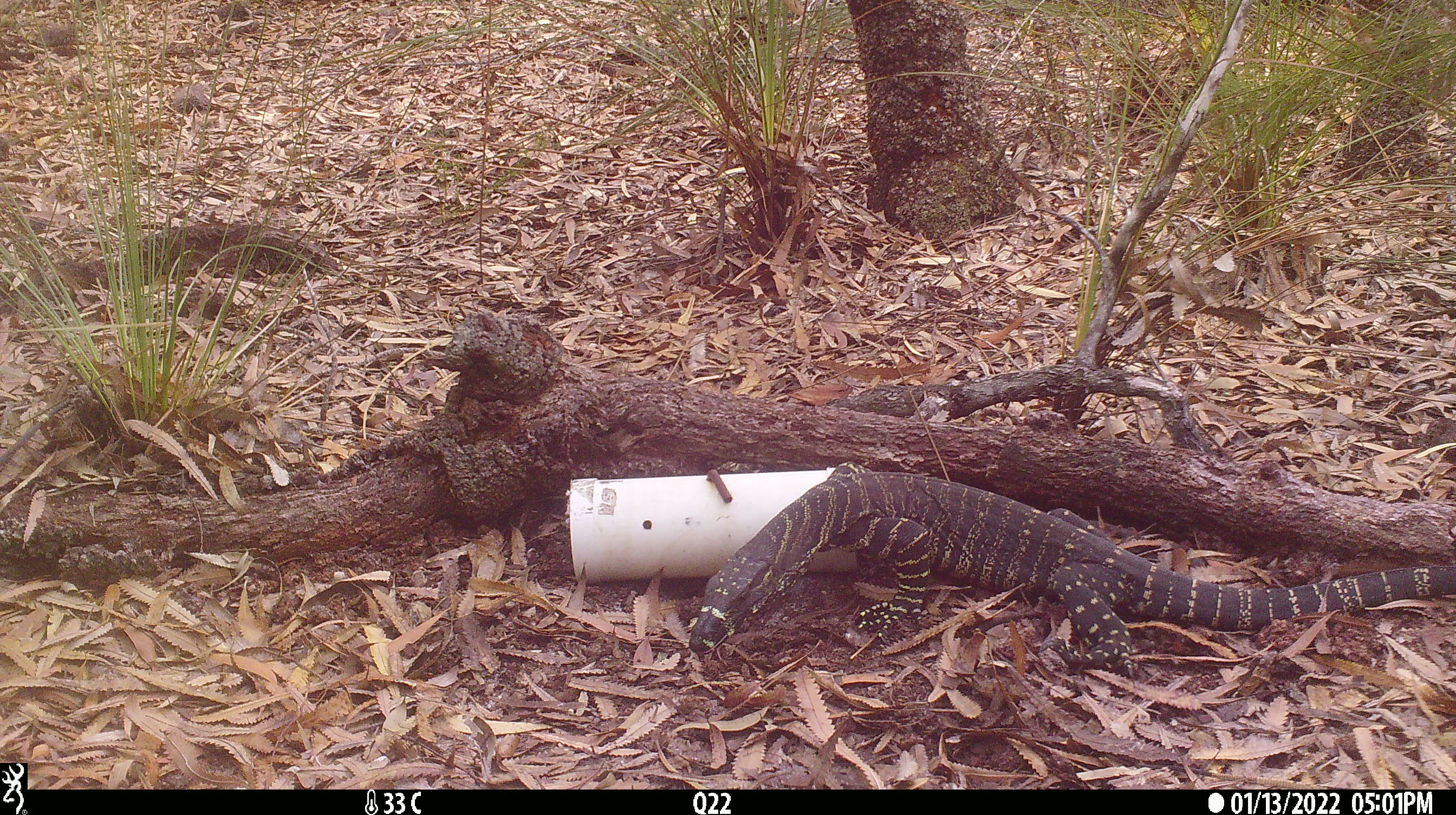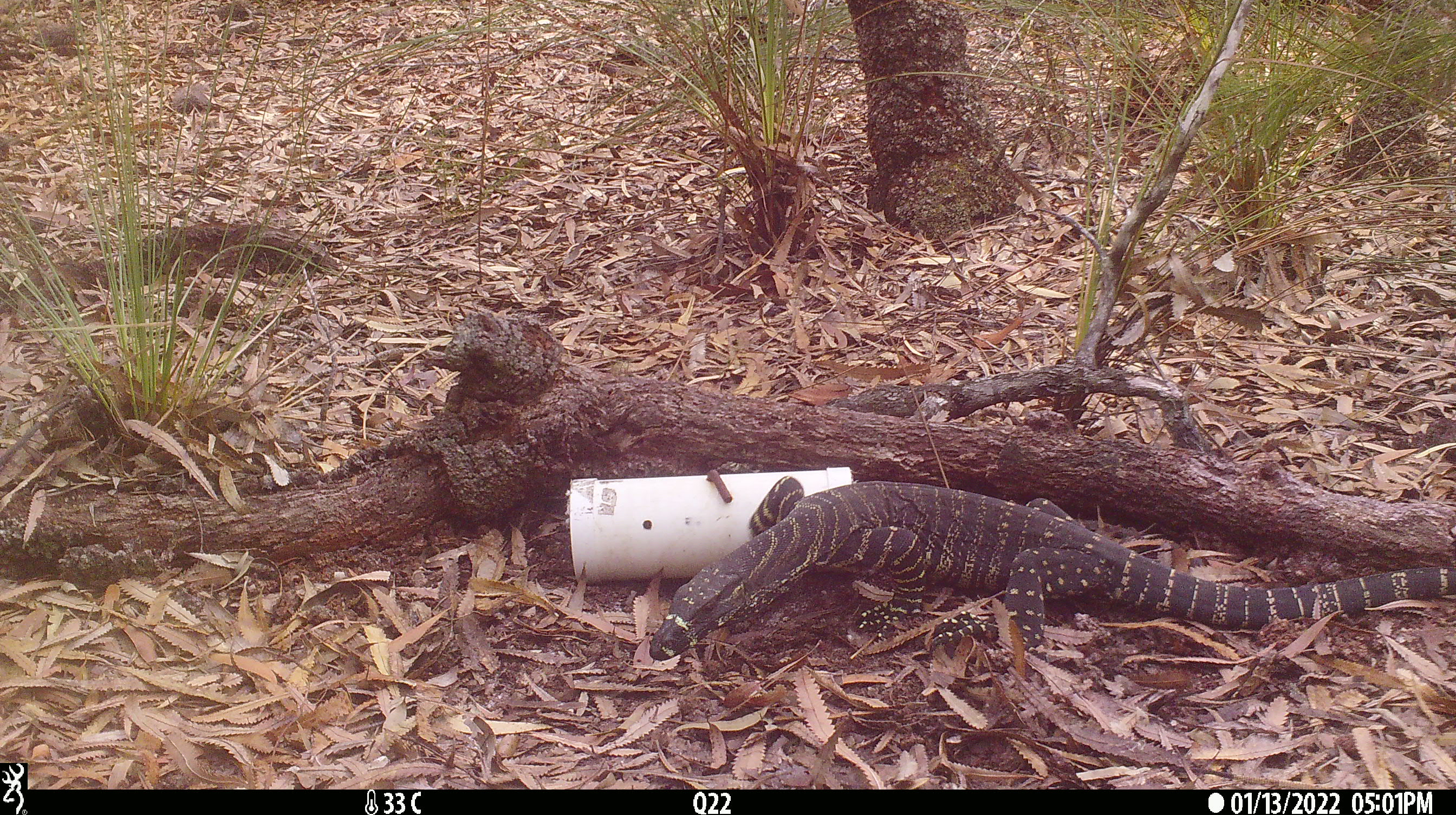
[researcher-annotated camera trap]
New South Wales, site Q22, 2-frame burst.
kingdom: Animalia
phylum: Chordata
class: Reptilia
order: Squamata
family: Varanidae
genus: Varanus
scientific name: Varanus varius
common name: lace monitor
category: goanna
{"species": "goanna (lace monitor) (Varanus varius)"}